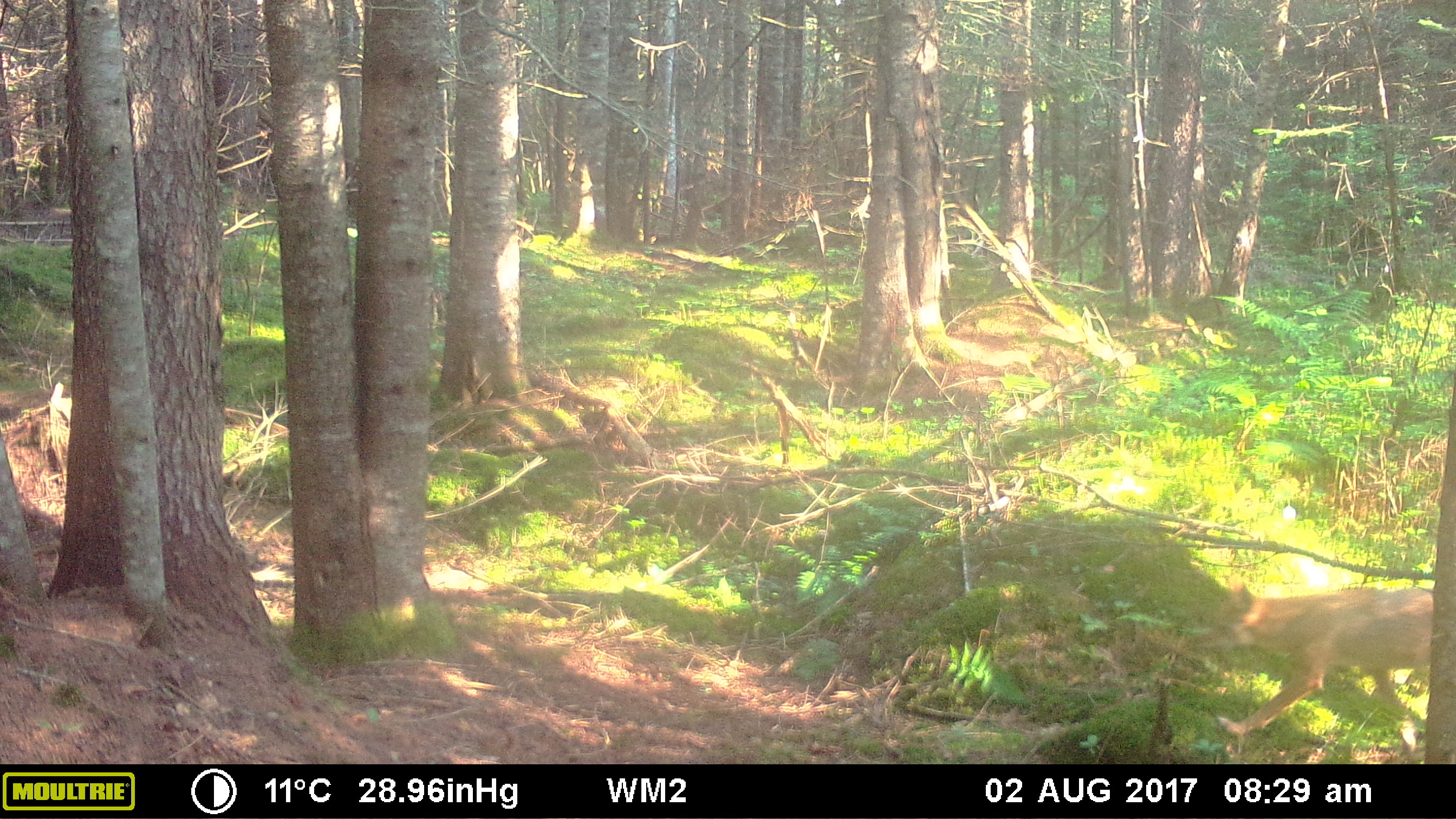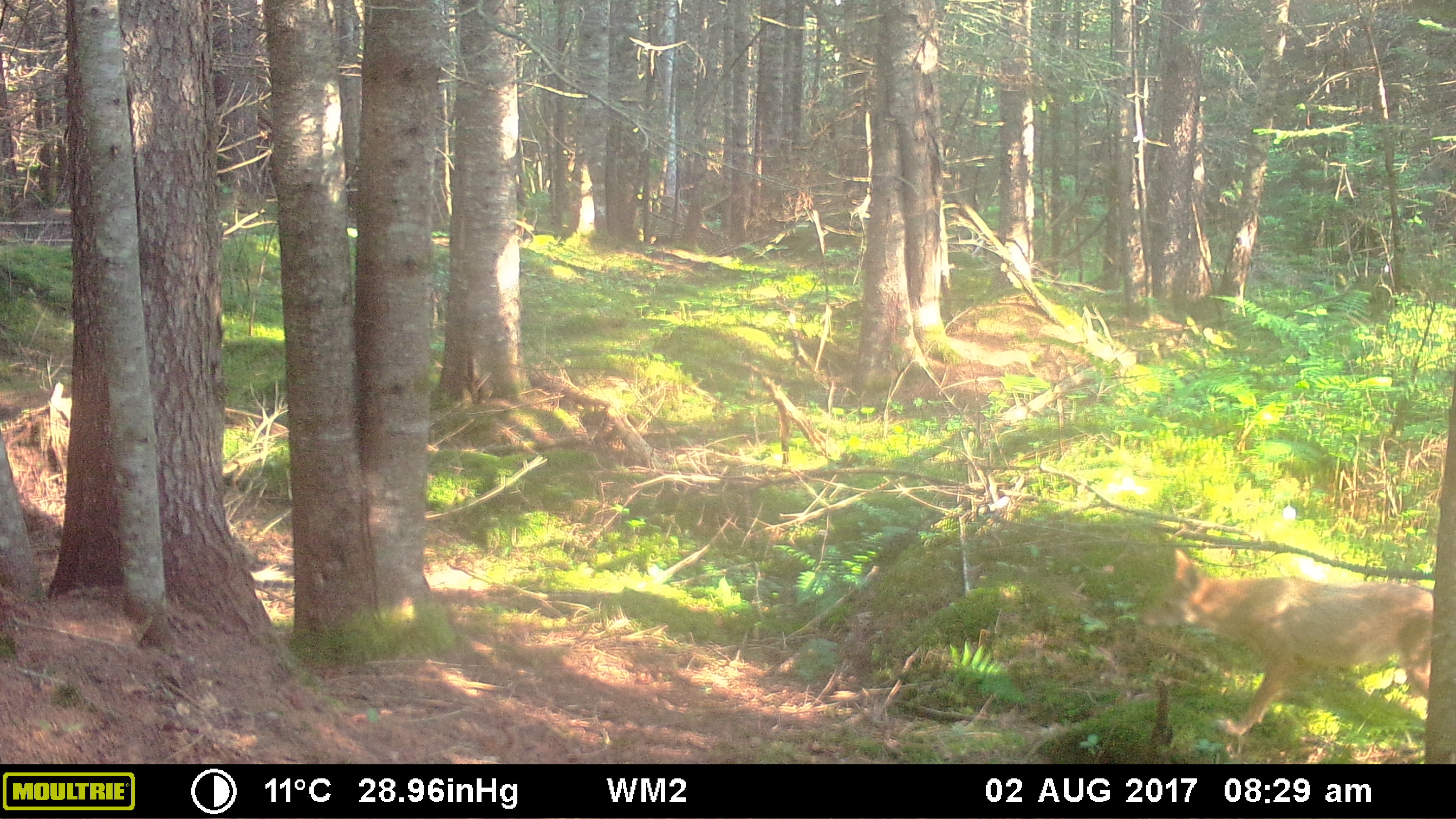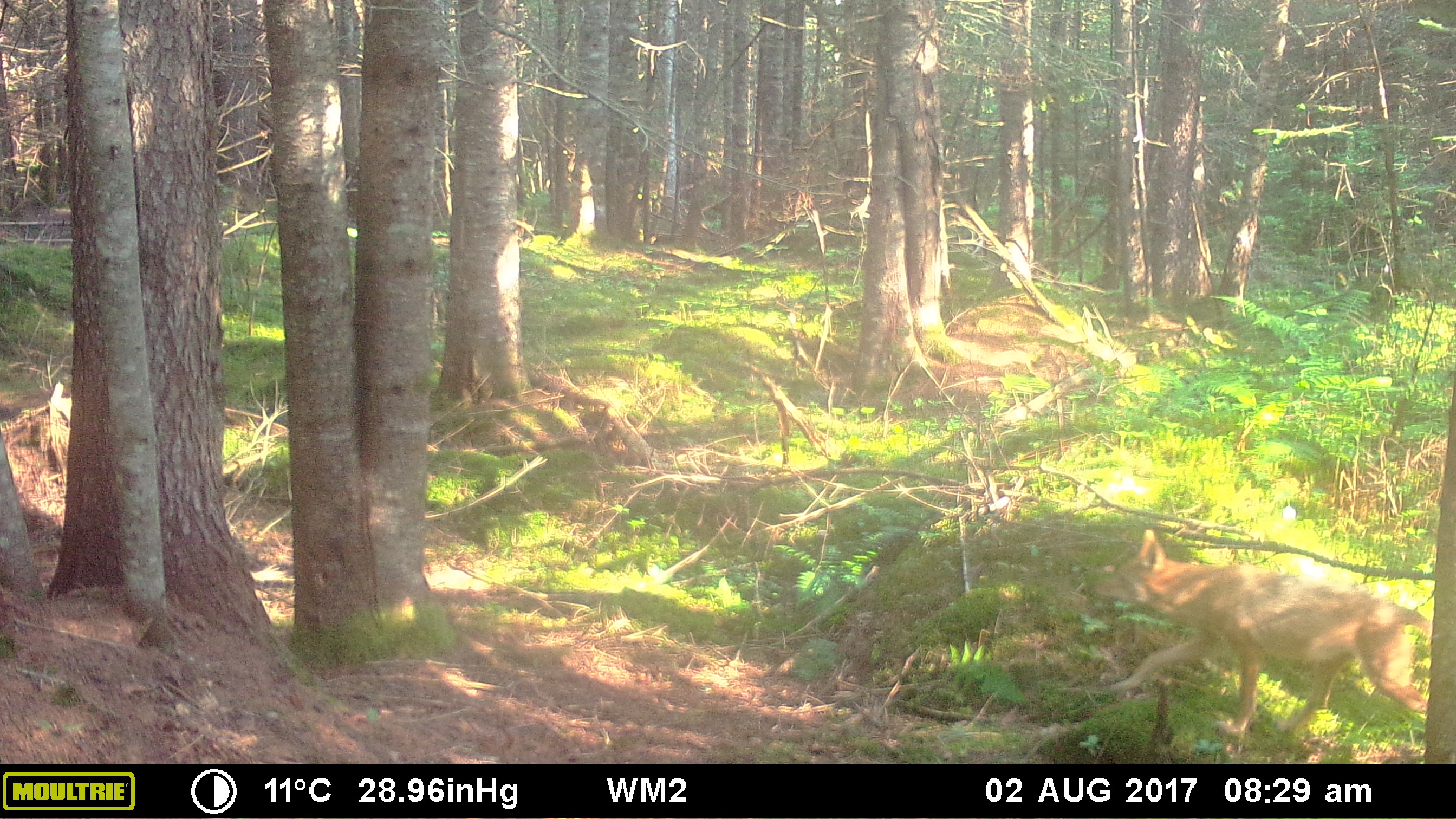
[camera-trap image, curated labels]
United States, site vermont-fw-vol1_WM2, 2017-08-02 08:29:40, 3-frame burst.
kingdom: Animalia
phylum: Chordata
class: Mammalia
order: Carnivora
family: Canidae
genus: Canis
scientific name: Canis latrans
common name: coyote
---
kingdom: Animalia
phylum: Chordata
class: Mammalia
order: Carnivora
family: Canidae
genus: Urocyon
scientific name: Urocyon cinereoargenteus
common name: gray fox